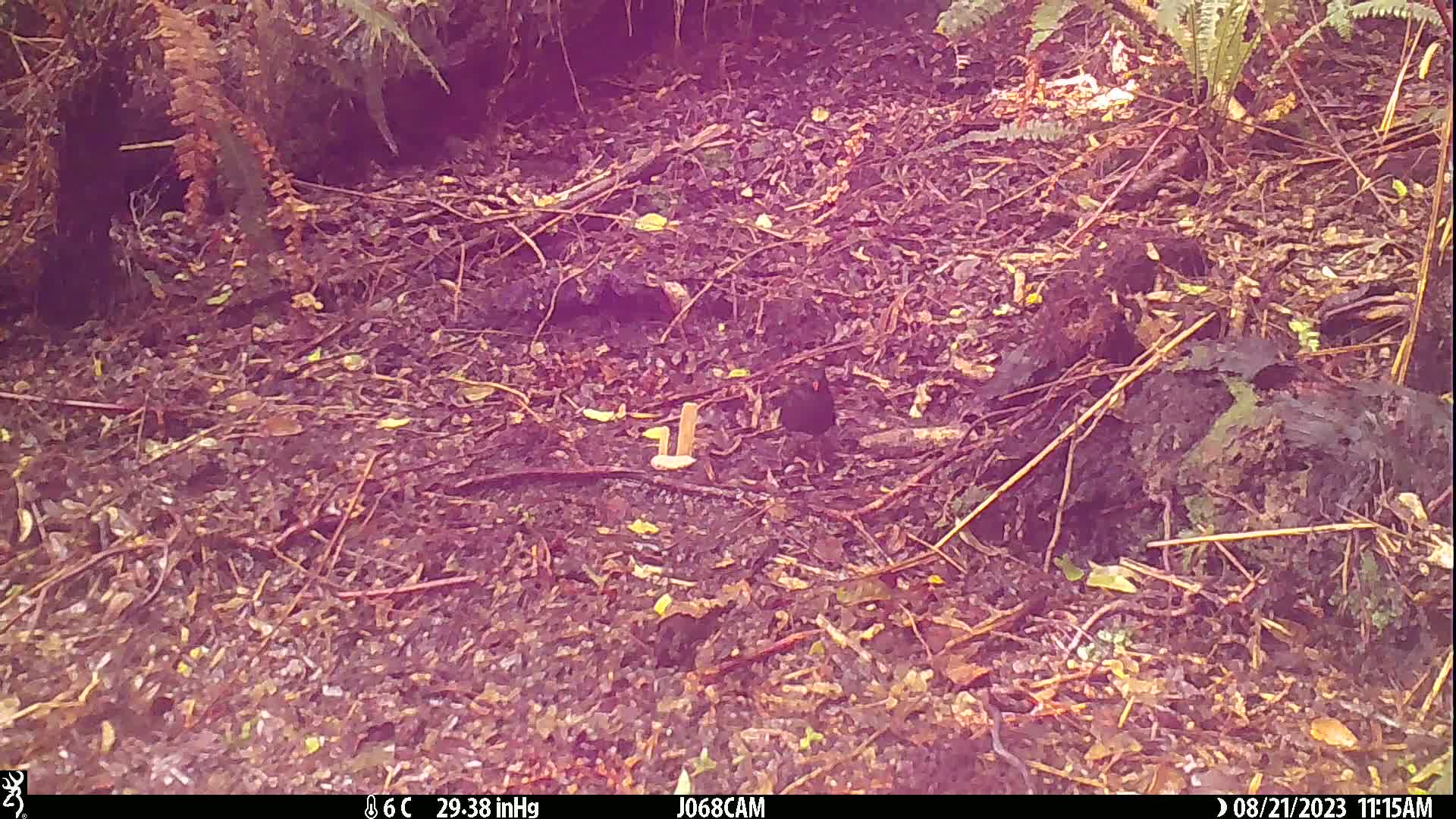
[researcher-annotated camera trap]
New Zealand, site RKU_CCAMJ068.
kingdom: Animalia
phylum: Chordata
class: Aves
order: Passeriformes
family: Turdidae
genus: Turdus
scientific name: Turdus merula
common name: eurasian blackbird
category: blackbird